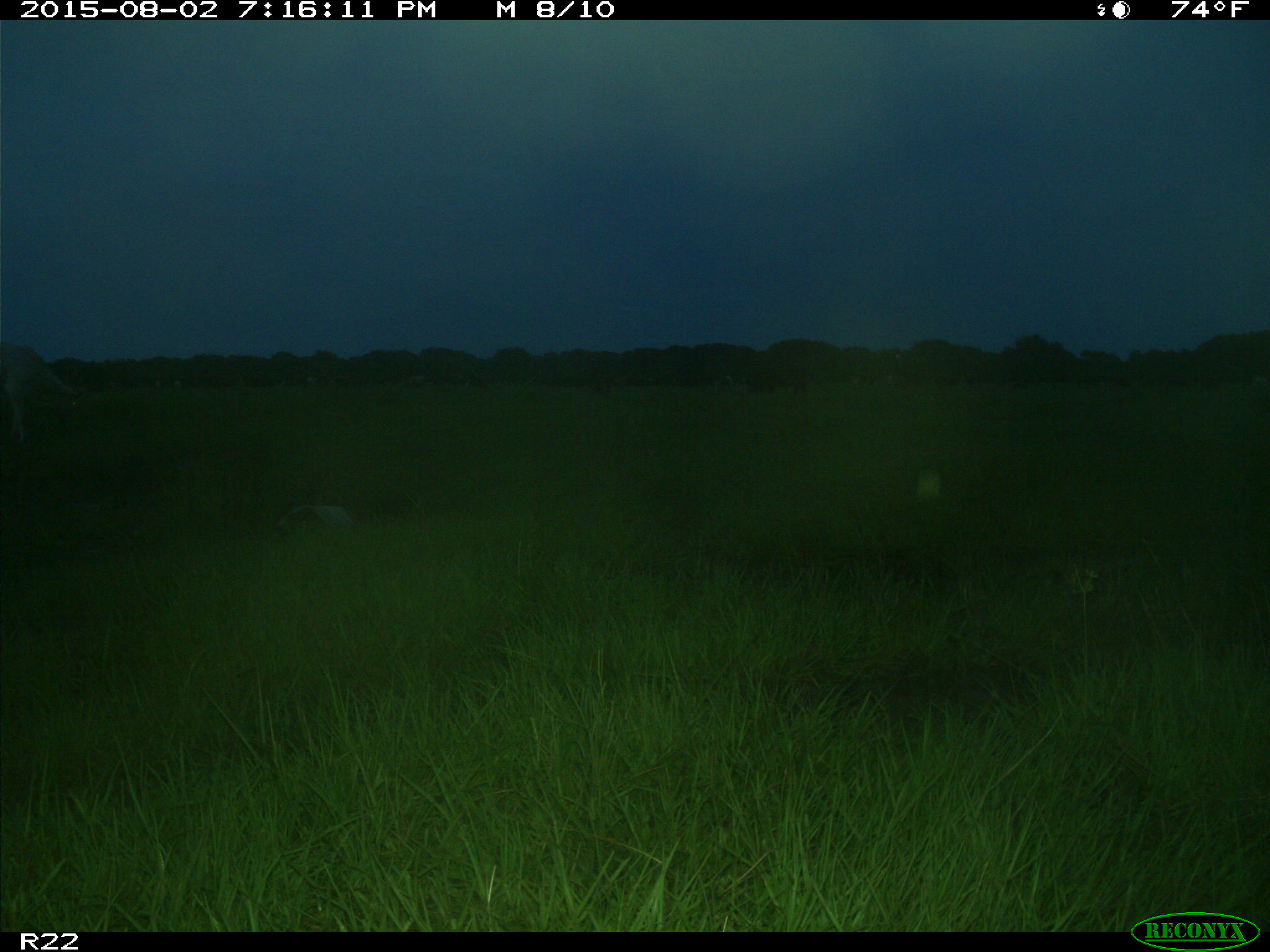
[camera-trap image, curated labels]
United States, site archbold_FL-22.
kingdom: Animalia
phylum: Chordata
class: Mammalia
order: Artiodactyla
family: Bovidae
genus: Bos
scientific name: Bos taurus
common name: domestic cow